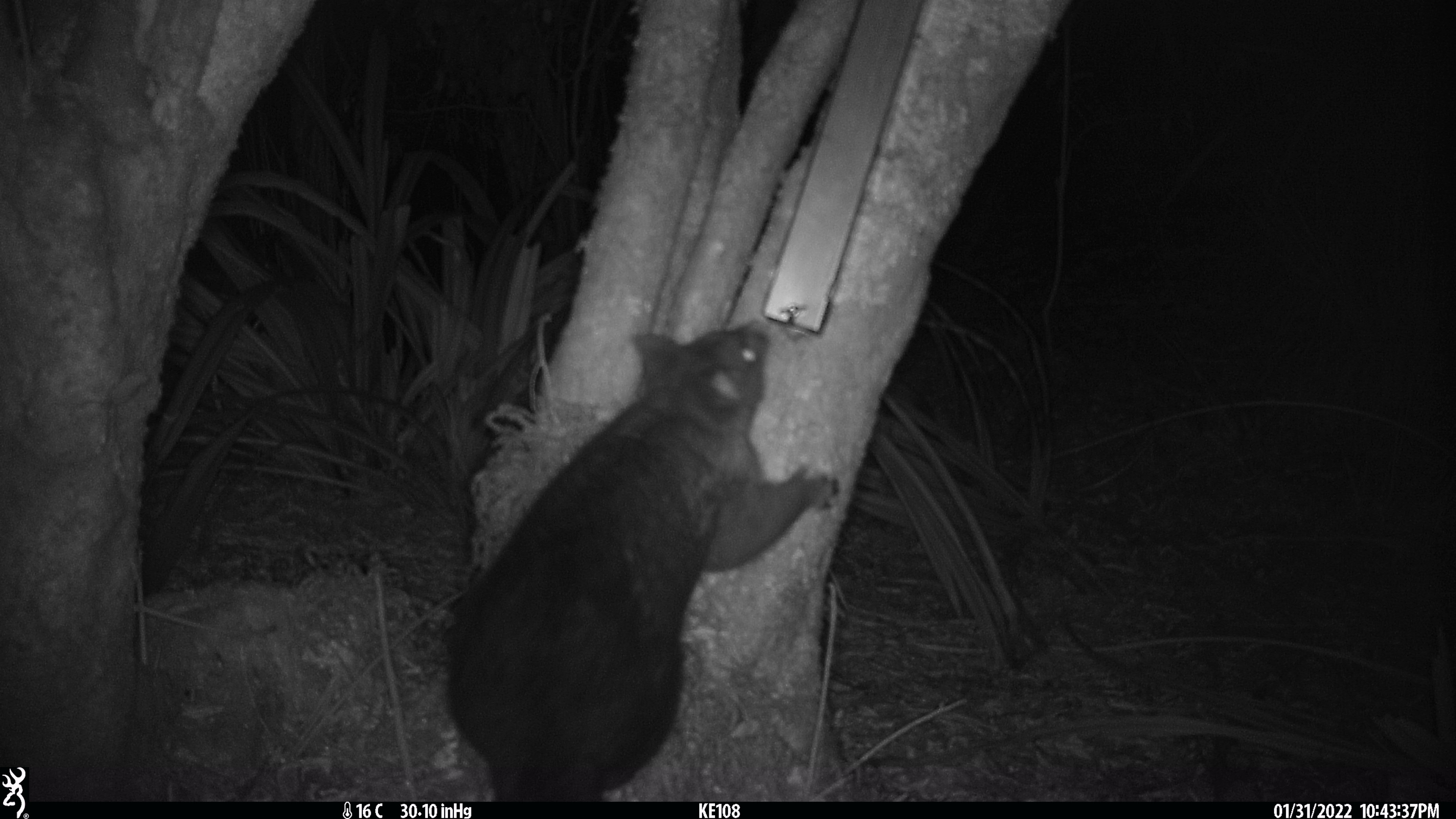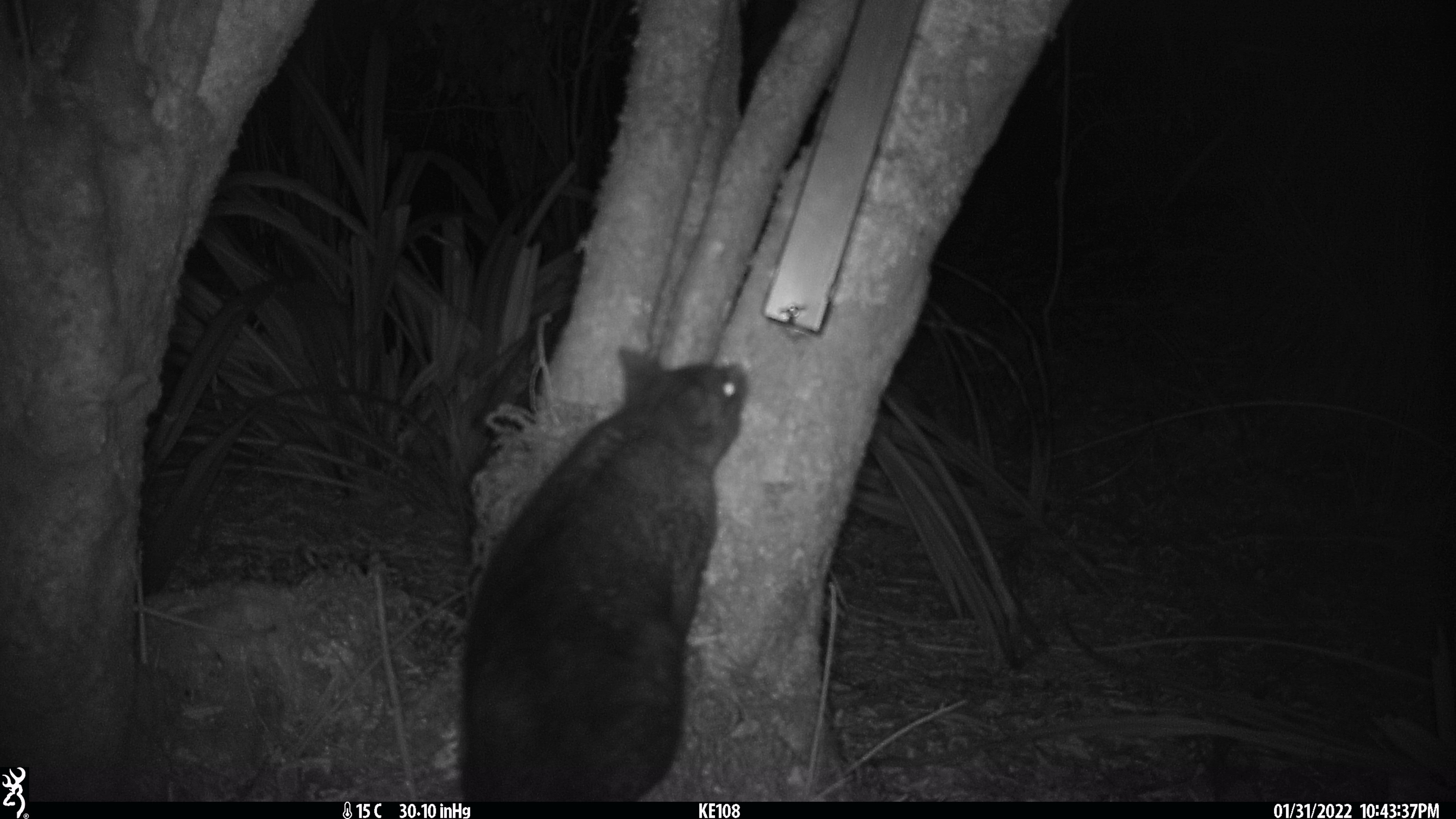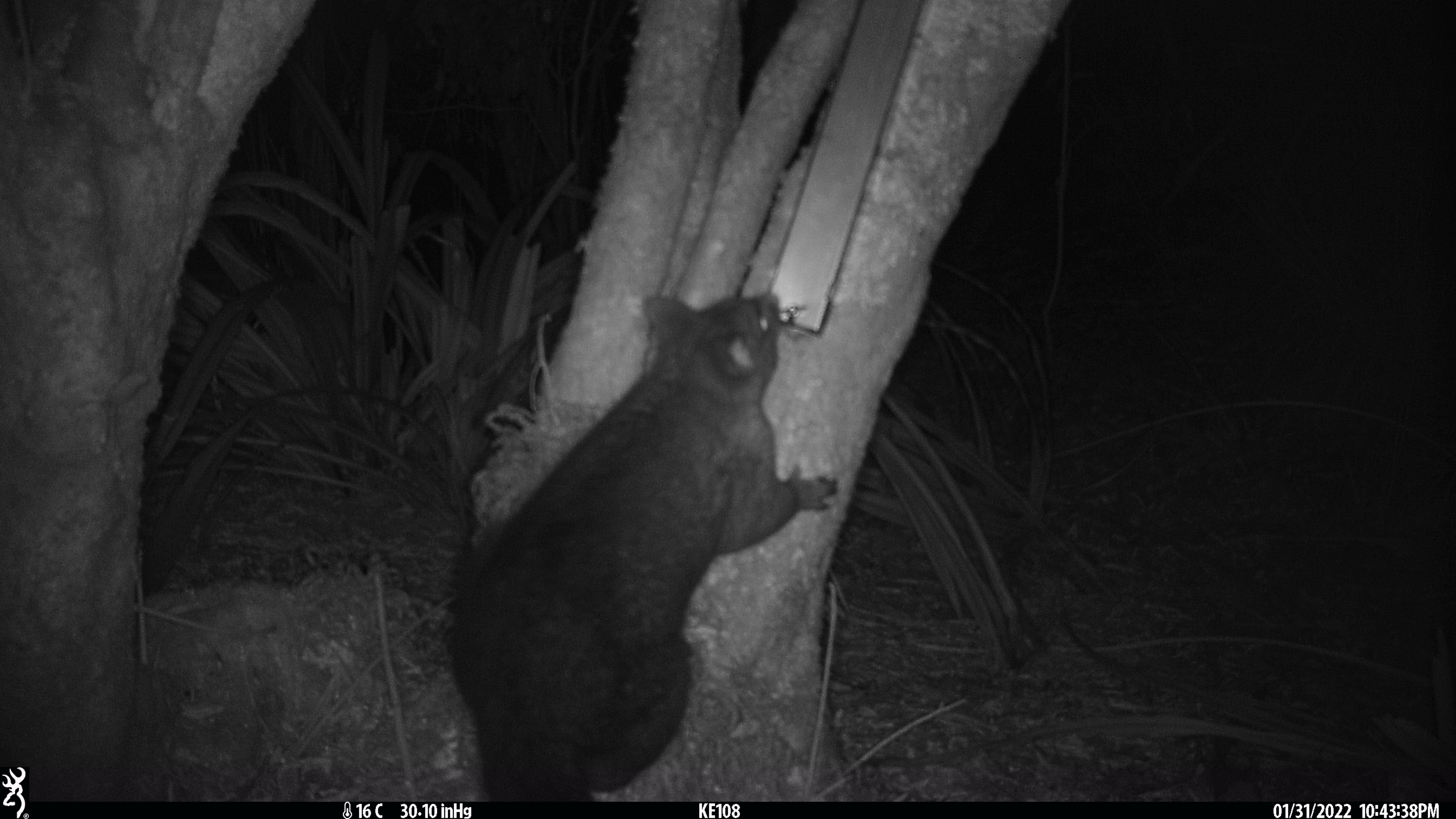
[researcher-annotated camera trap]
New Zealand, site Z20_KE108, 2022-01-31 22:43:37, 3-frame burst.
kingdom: Animalia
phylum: Chordata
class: Mammalia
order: Diprotodontia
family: Phalangeridae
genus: Trichosurus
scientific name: Trichosurus vulpecula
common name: common brushtail possum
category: possum